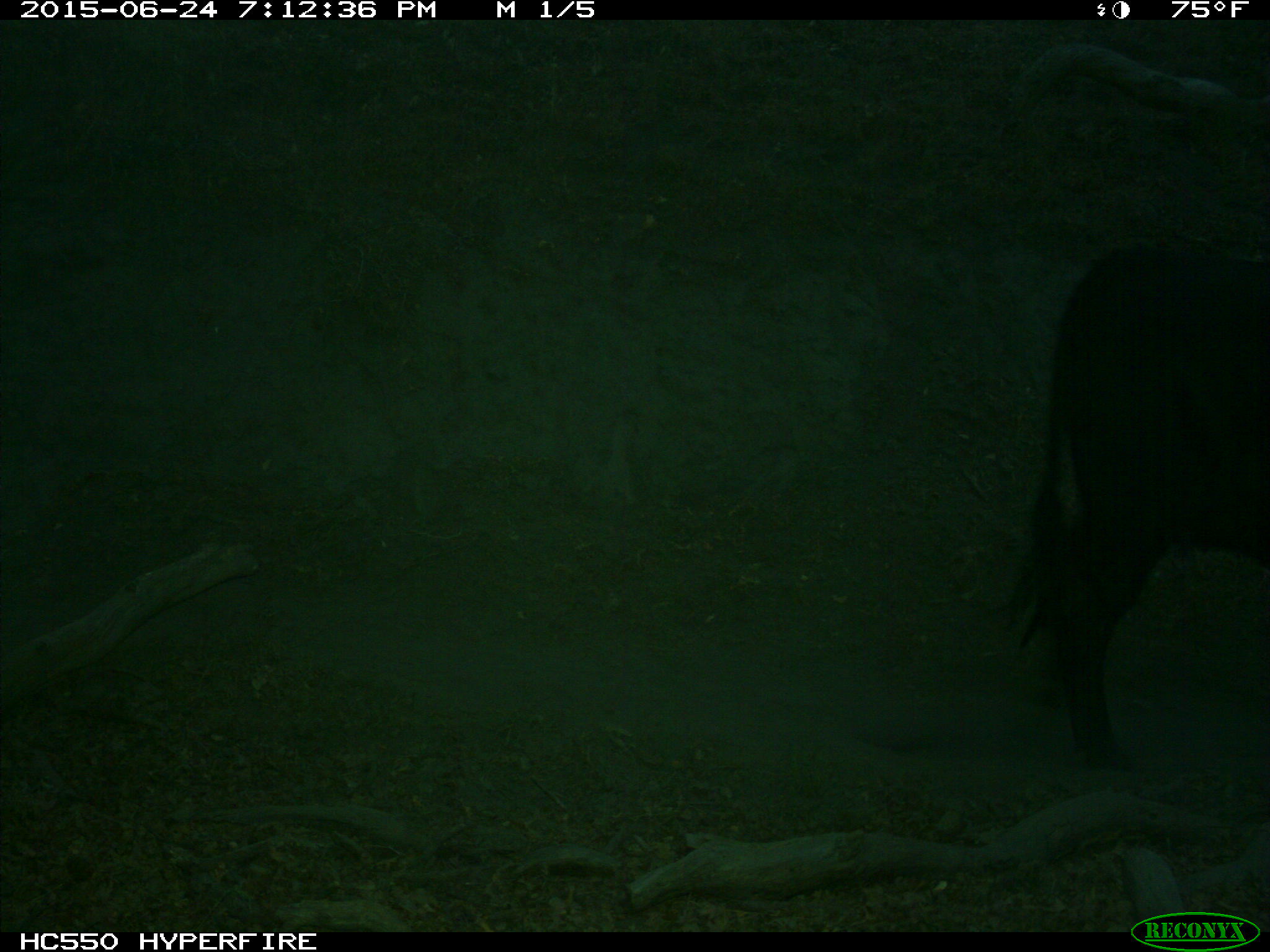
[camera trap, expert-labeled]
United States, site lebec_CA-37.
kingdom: Animalia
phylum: Chordata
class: Mammalia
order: Artiodactyla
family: Bovidae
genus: Bos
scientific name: Bos taurus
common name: domestic cow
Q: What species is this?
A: Bos taurus (domestic cow).